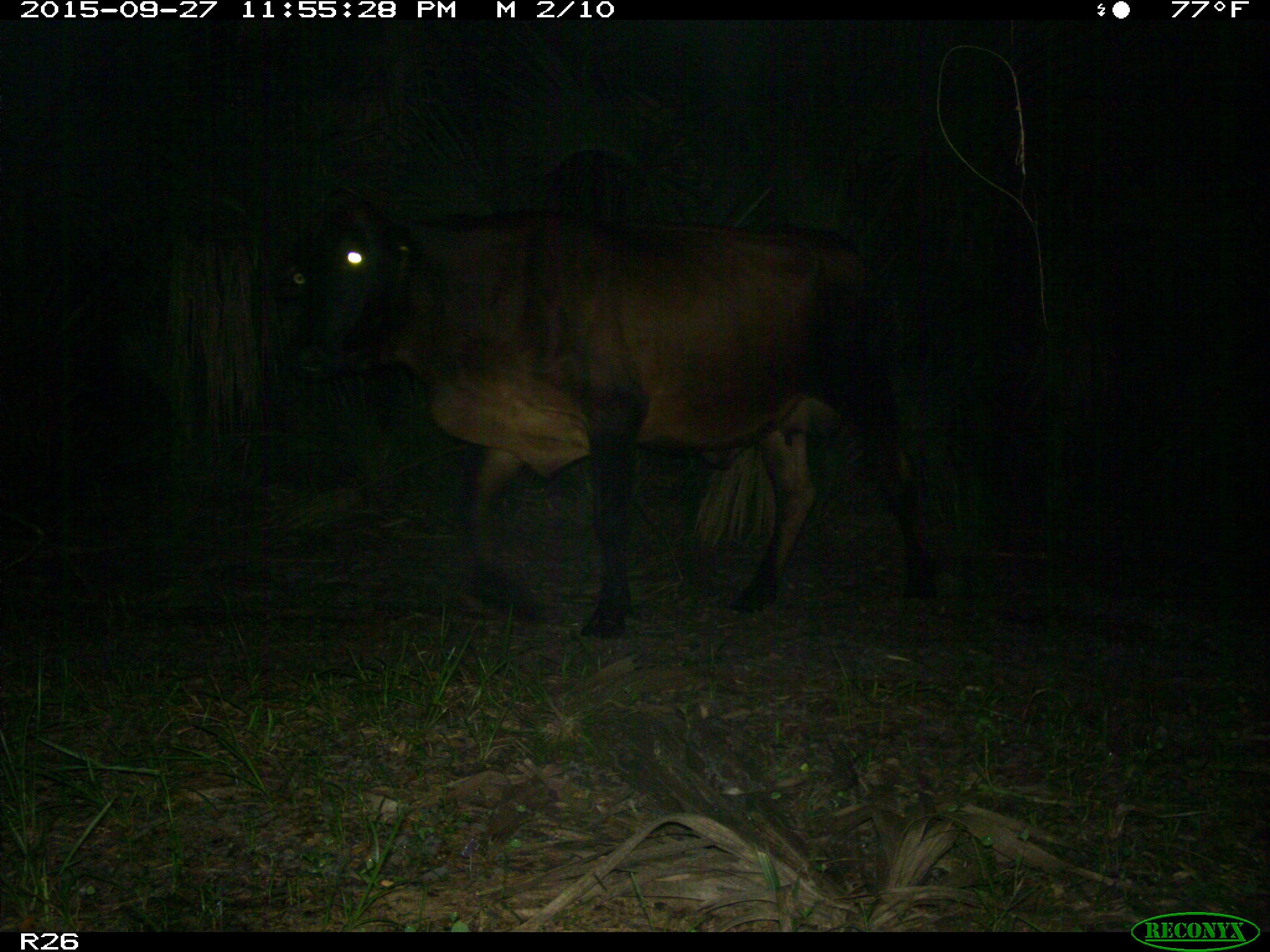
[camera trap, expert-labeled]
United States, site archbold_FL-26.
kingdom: Animalia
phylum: Chordata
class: Mammalia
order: Artiodactyla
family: Bovidae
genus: Bos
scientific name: Bos taurus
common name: domestic cow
Bos taurus (domestic cow).